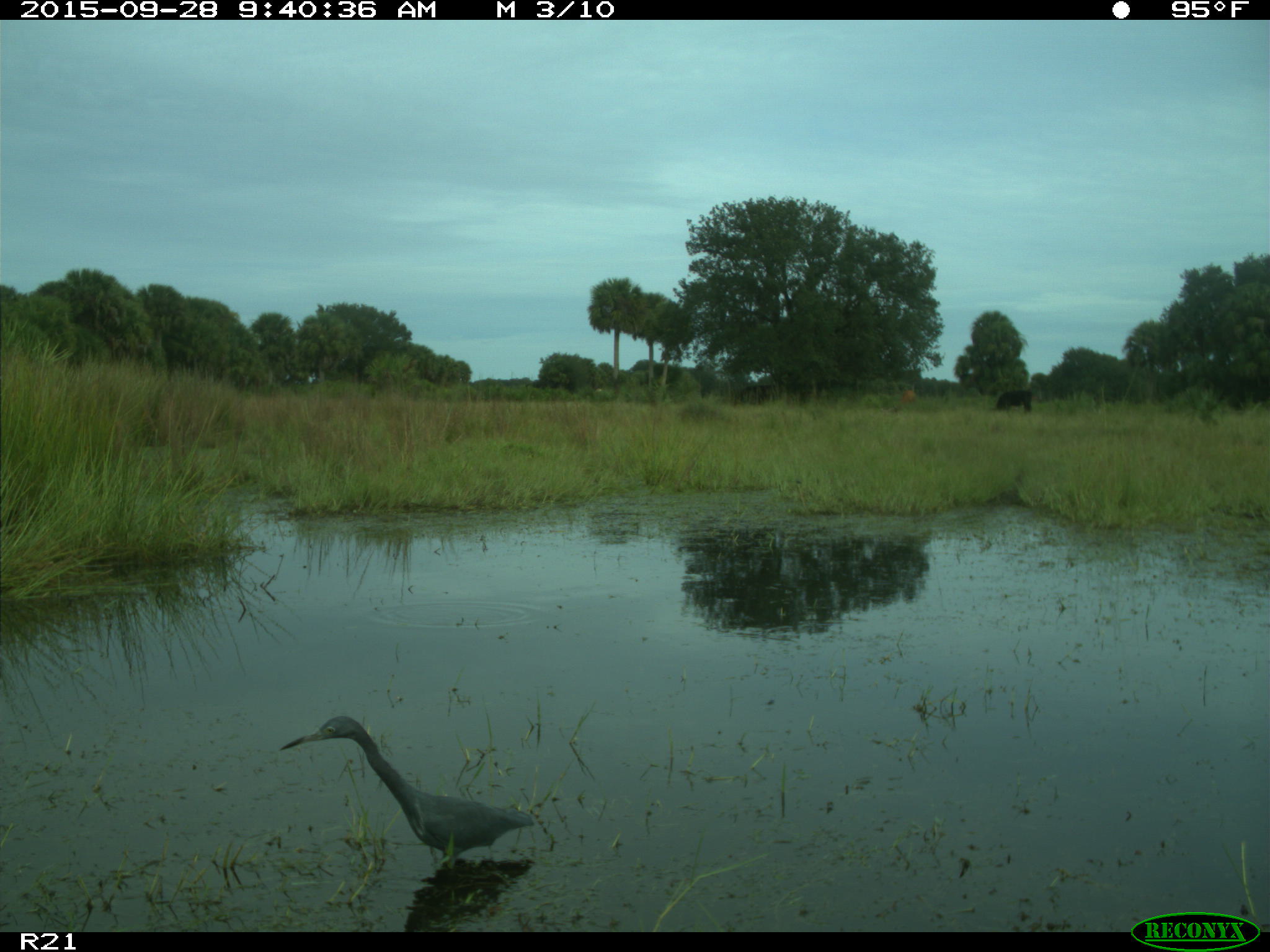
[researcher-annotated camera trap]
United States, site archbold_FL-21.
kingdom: Animalia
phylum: Chordata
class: Aves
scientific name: Aves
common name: birds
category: unidentified bird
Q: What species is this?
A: Unidentified bird (birds) (Aves).